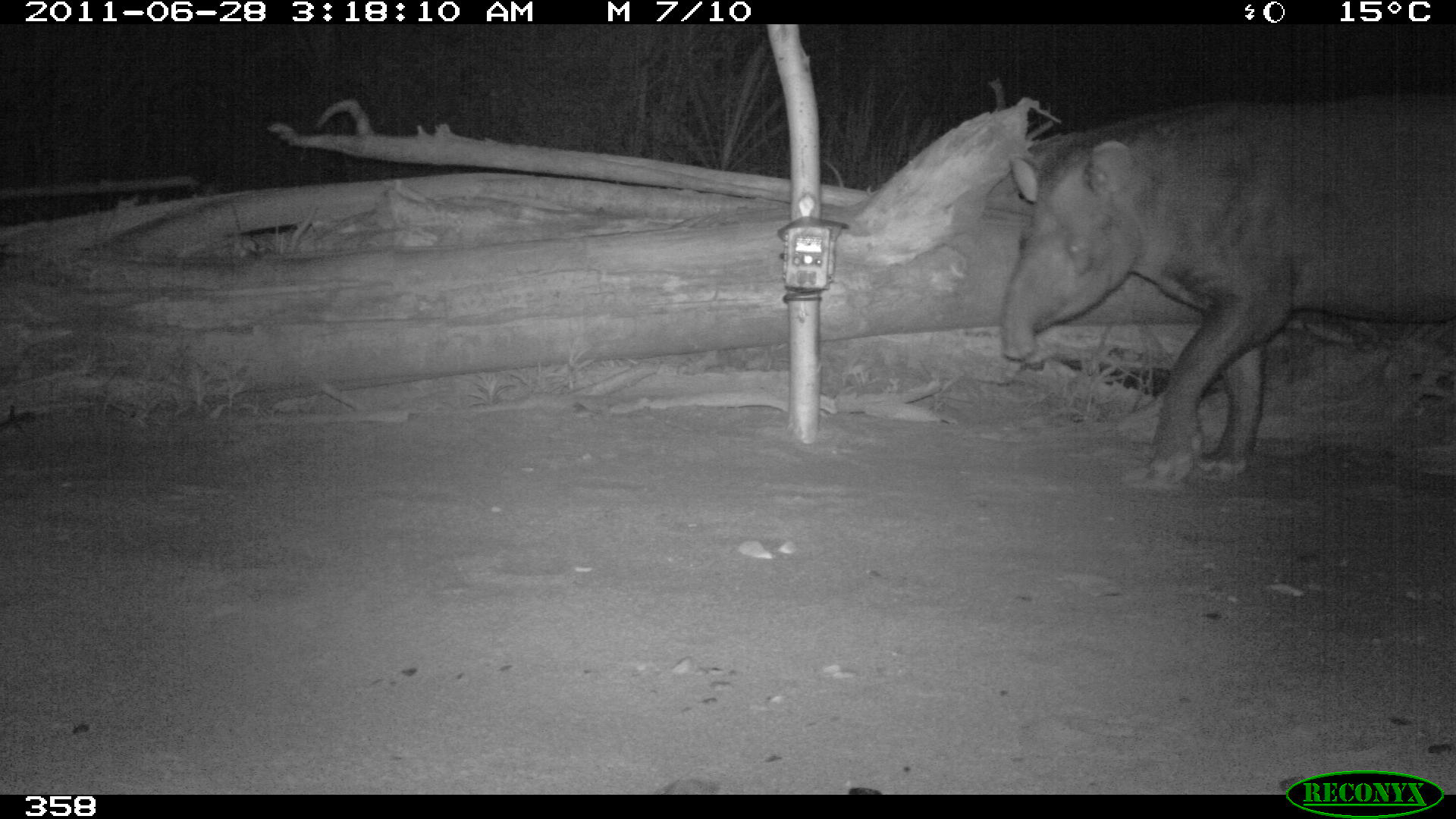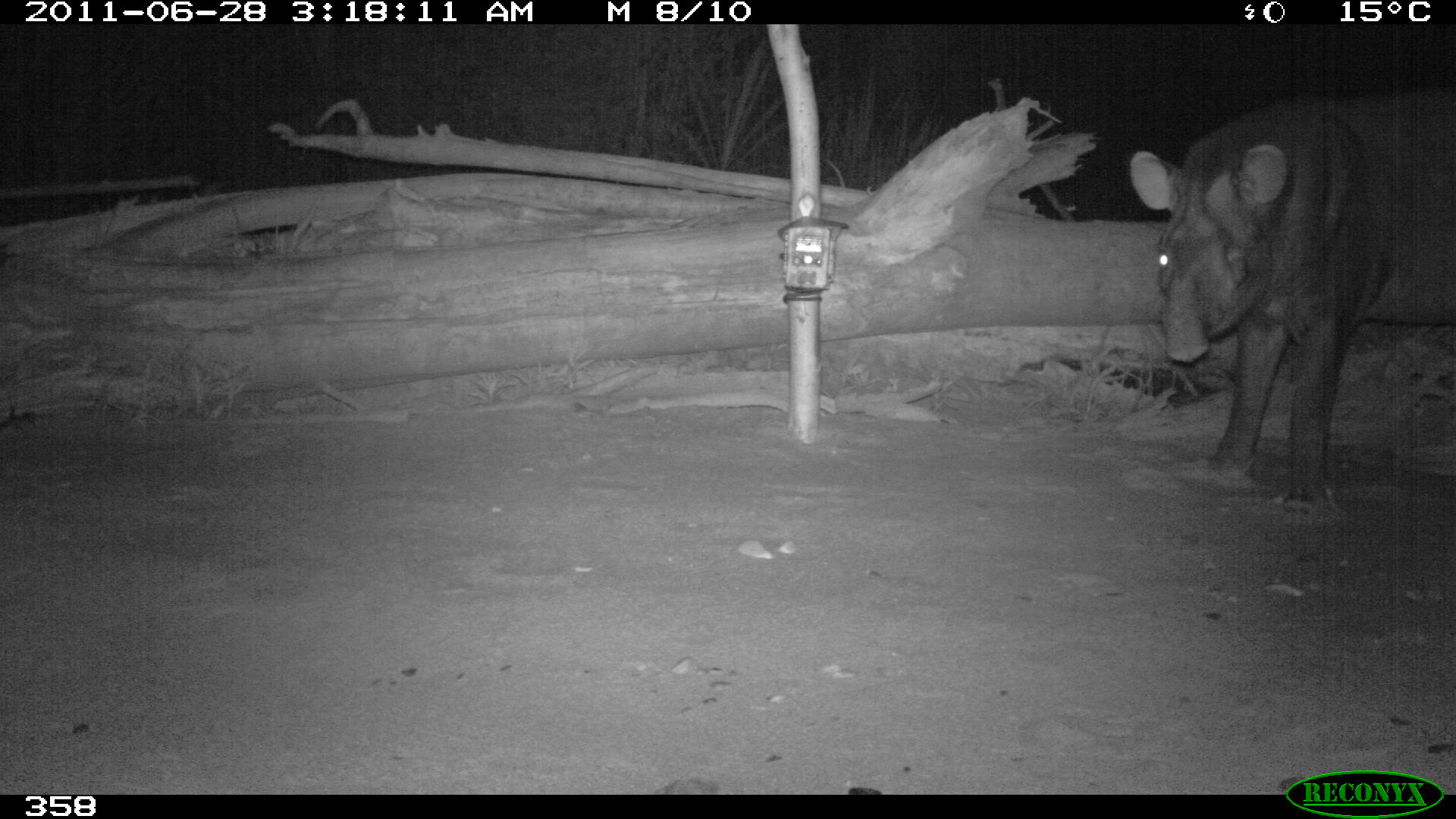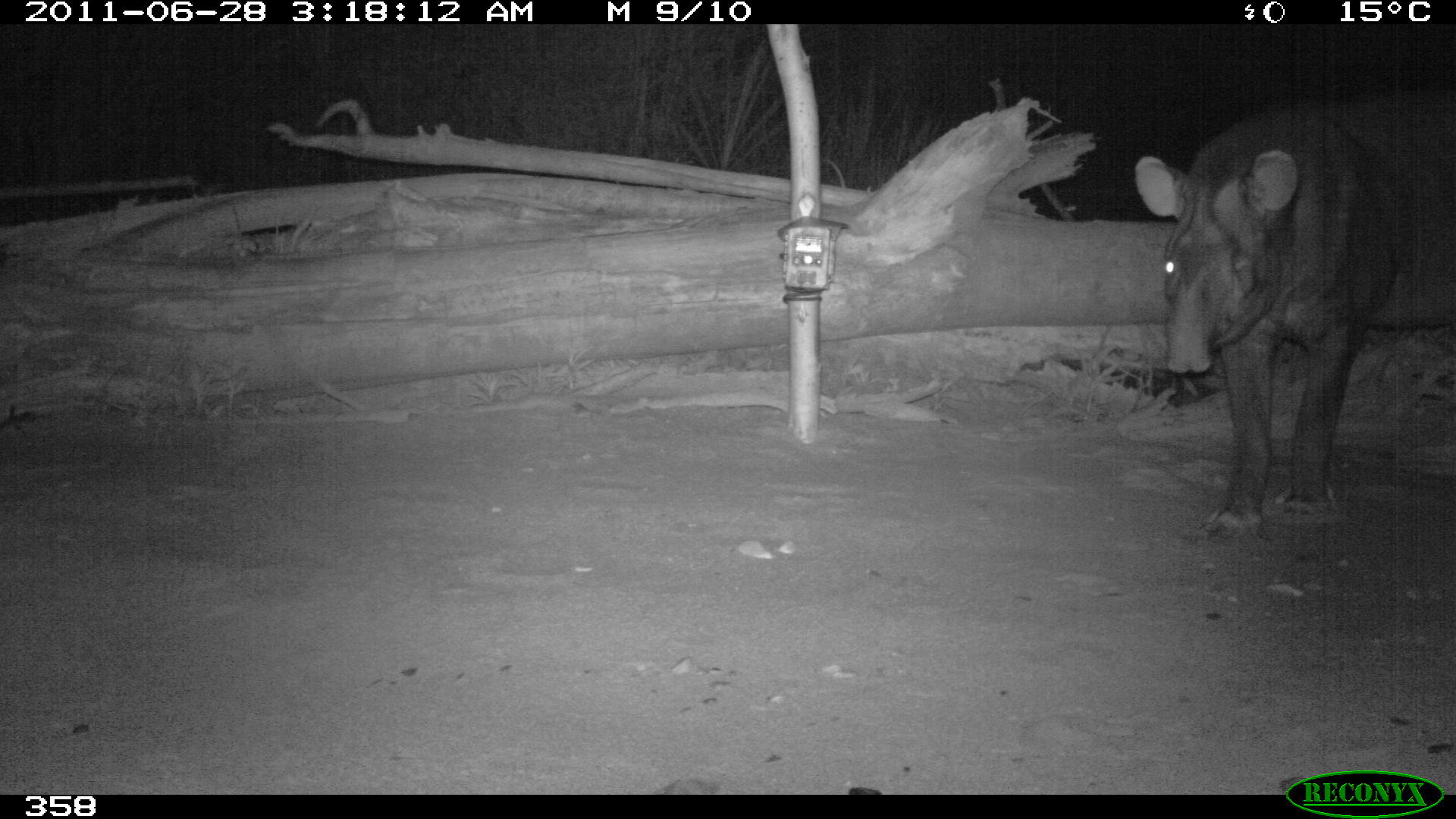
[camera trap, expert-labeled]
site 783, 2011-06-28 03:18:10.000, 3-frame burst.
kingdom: Animalia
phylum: Chordata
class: Mammalia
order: Perissodactyla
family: Tapiridae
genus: Tapirus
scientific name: Tapirus terrestris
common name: south american tapir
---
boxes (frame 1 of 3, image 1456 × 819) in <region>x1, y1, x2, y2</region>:
tapirus terrestris: <region>997, 91, 1456, 487</region>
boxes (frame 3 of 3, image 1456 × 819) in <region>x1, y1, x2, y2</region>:
tapirus terrestris: <region>1131, 85, 1456, 539</region>